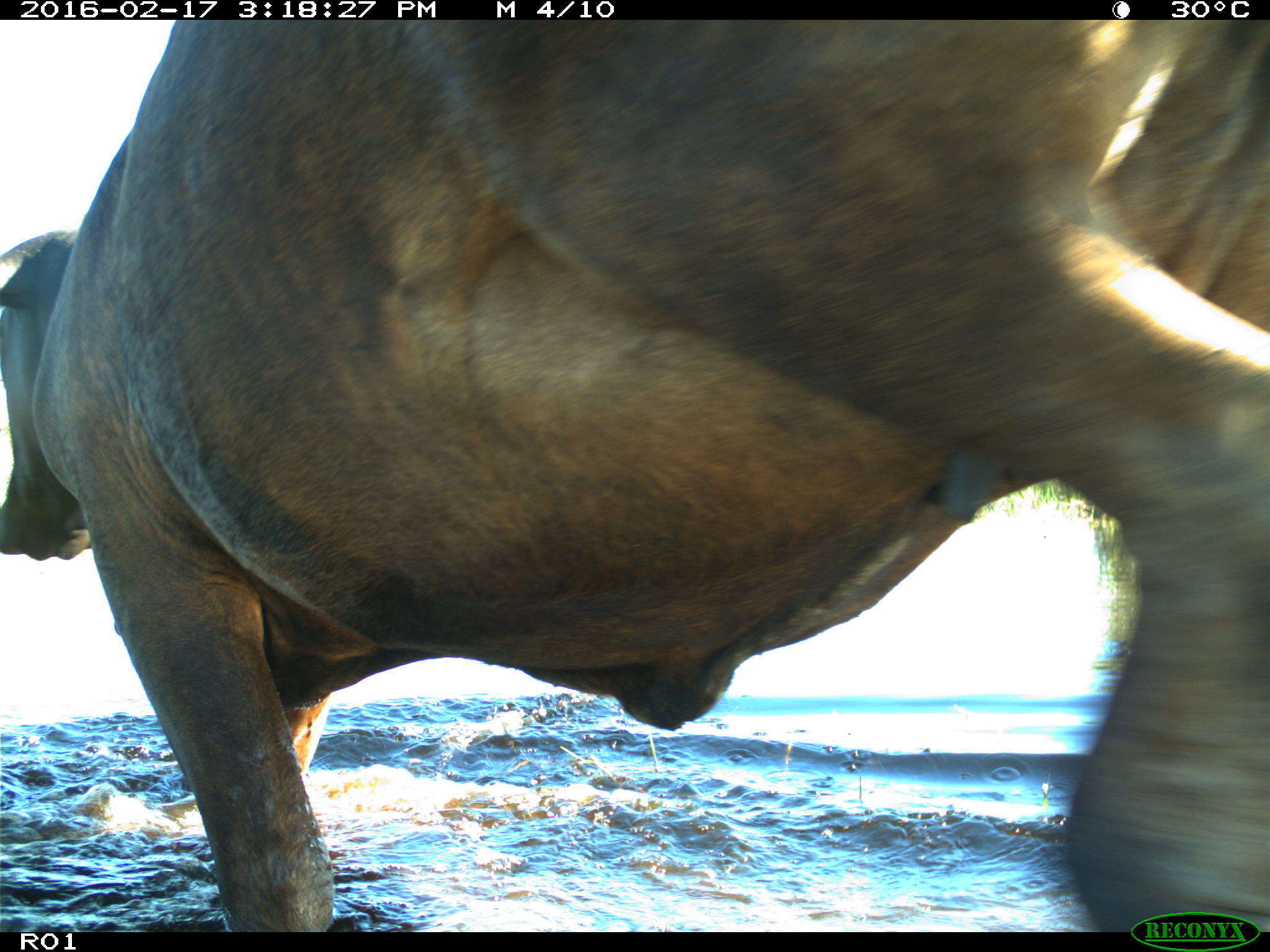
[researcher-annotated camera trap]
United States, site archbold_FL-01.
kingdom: Animalia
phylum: Chordata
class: Mammalia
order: Artiodactyla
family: Bovidae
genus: Bos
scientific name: Bos taurus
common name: domestic cow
Bos taurus (domestic cow).